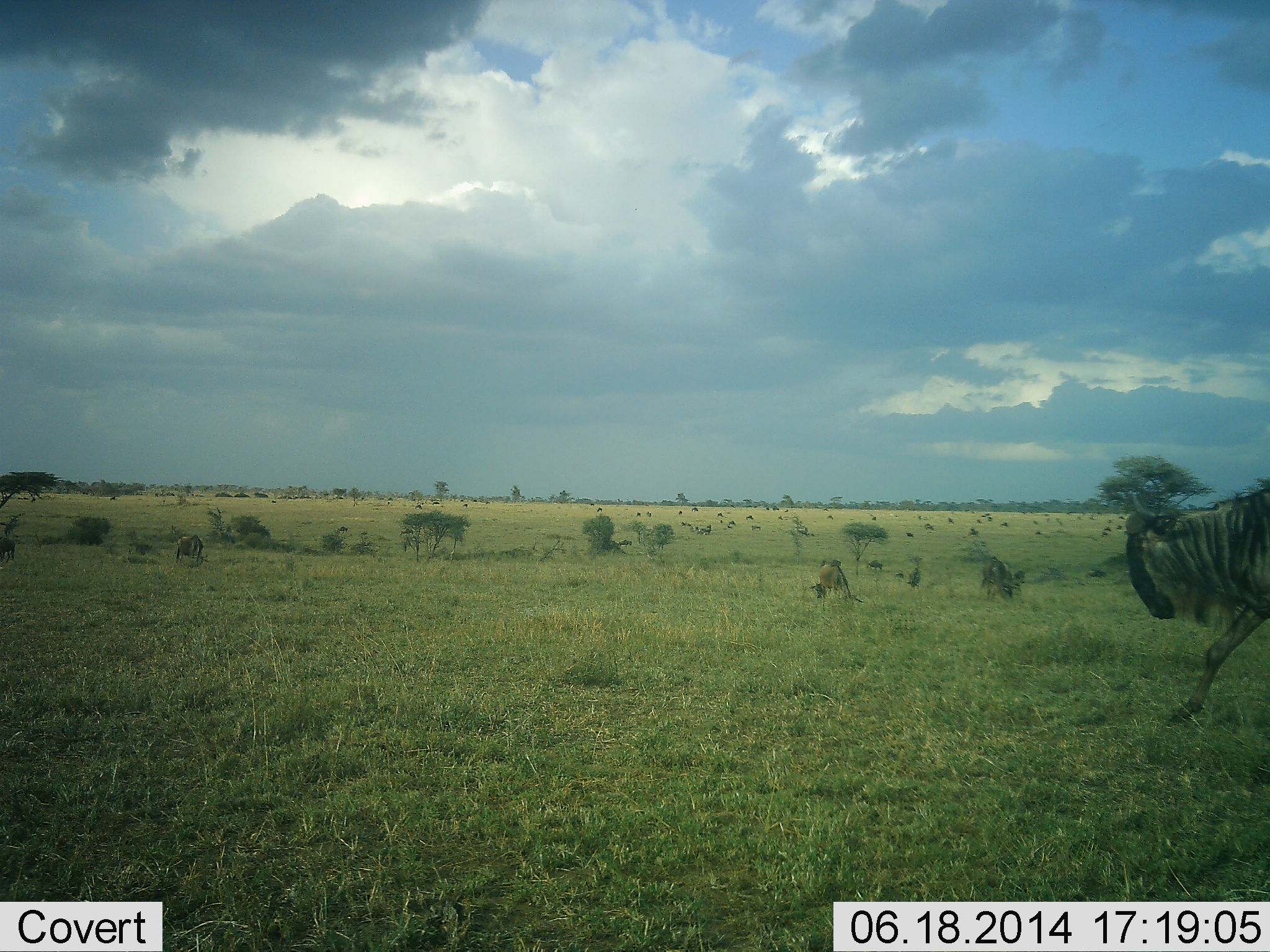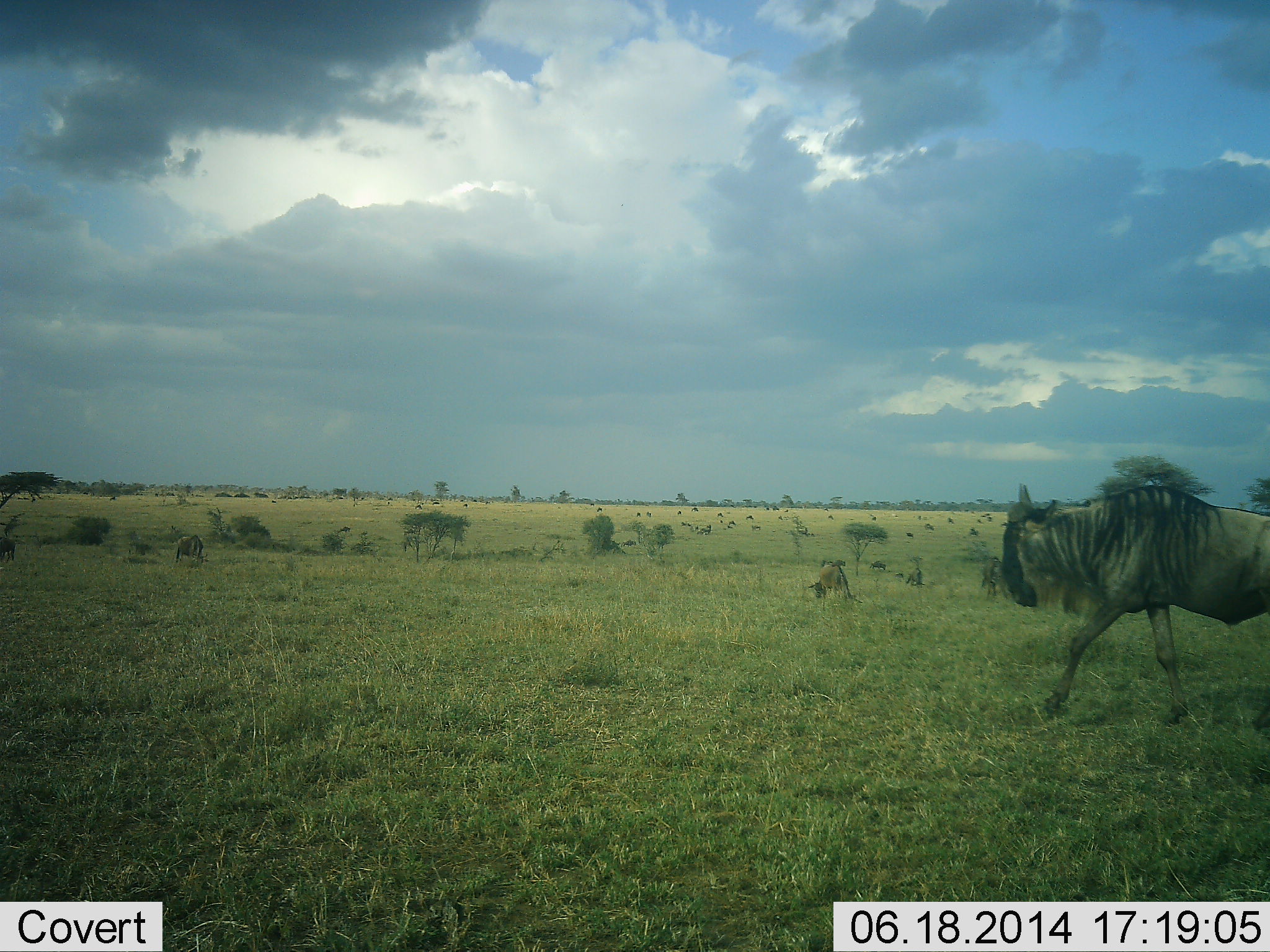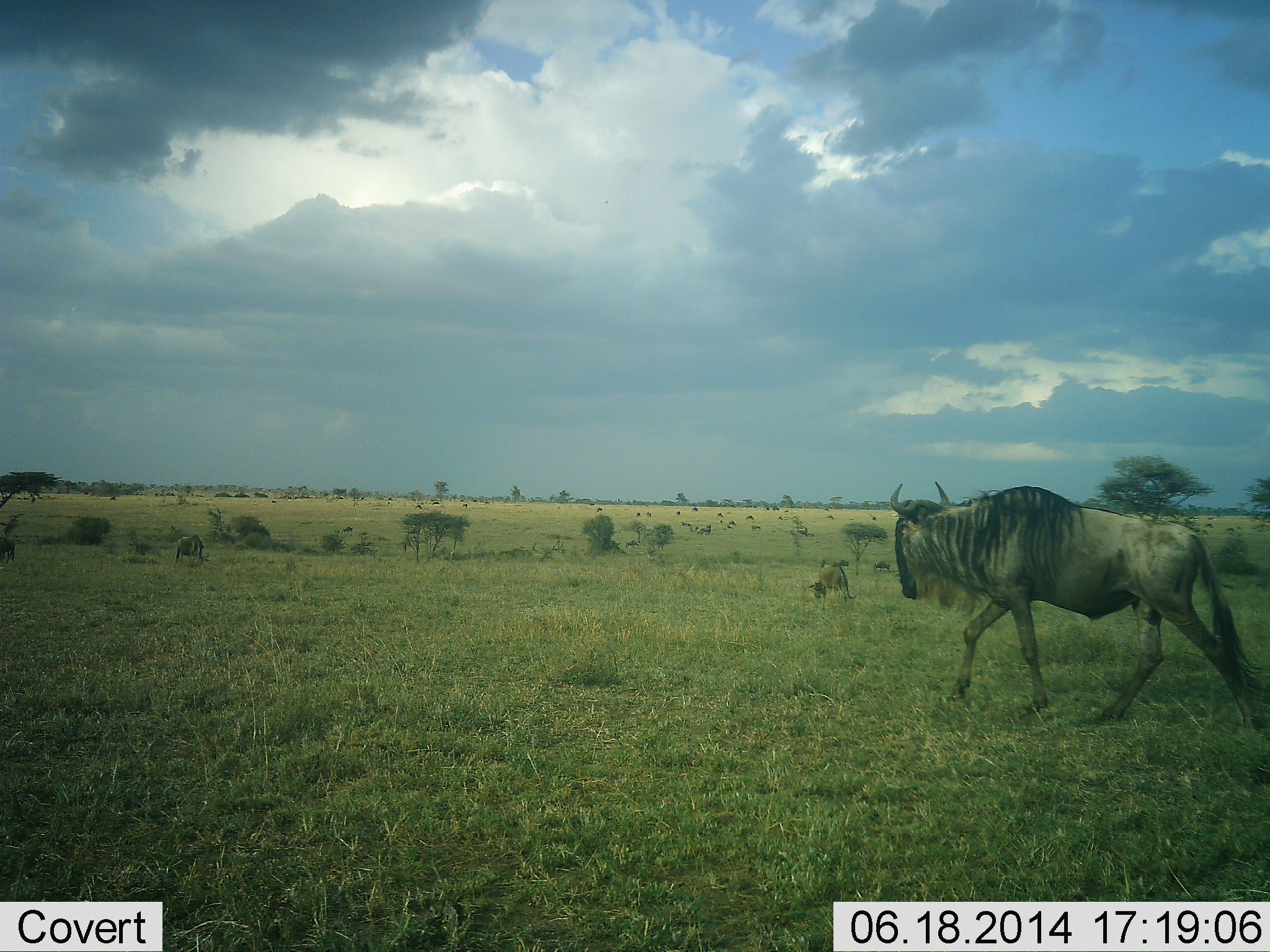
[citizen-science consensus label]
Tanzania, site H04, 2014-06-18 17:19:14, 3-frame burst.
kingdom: Animalia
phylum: Chordata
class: Mammalia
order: Artiodactyla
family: Bovidae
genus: Connochaetes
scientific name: Connochaetes taurinus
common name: blue wildebeest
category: wildebeest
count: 11-50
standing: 18%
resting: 18%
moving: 100%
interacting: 0%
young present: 0%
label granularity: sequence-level